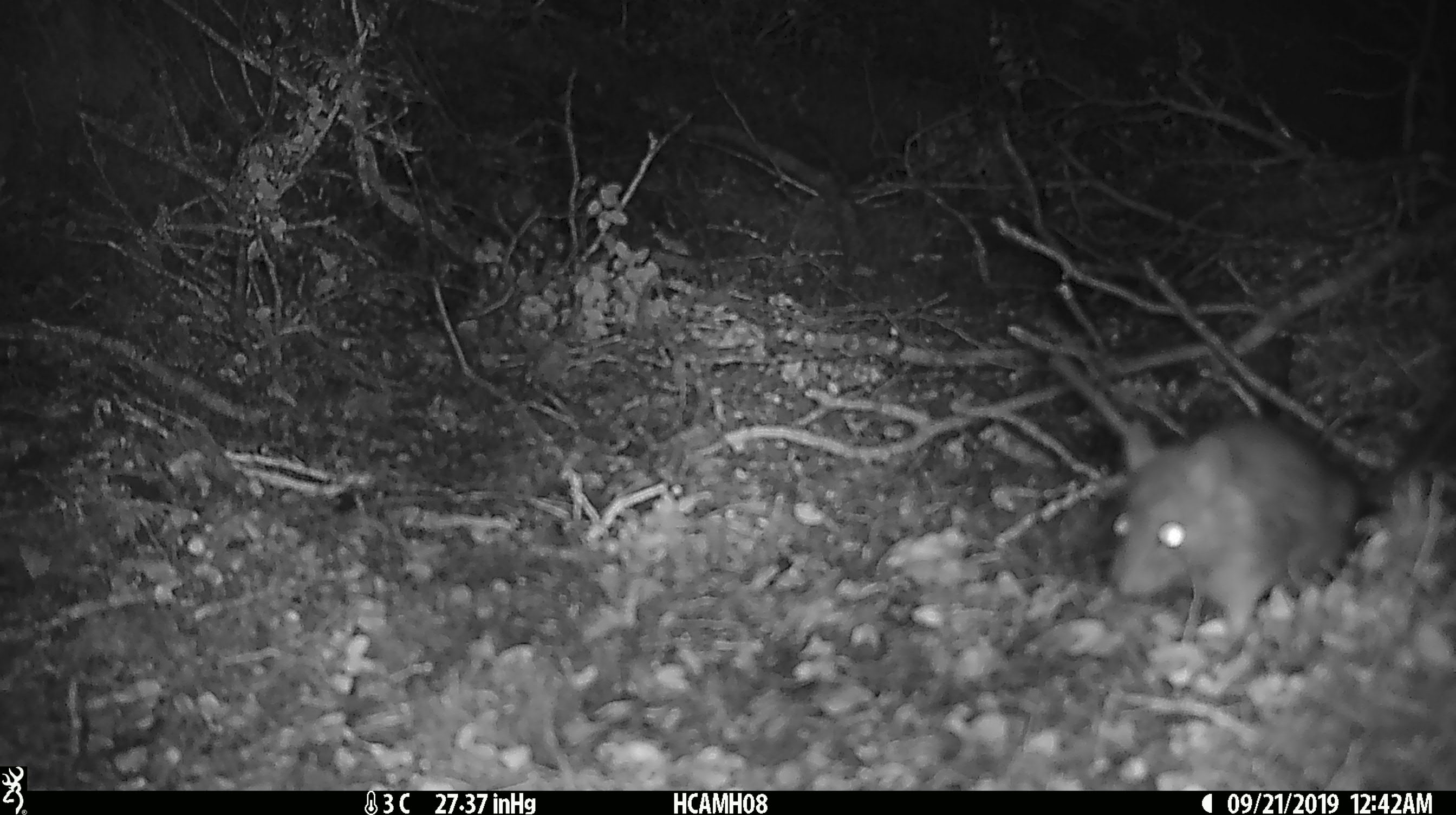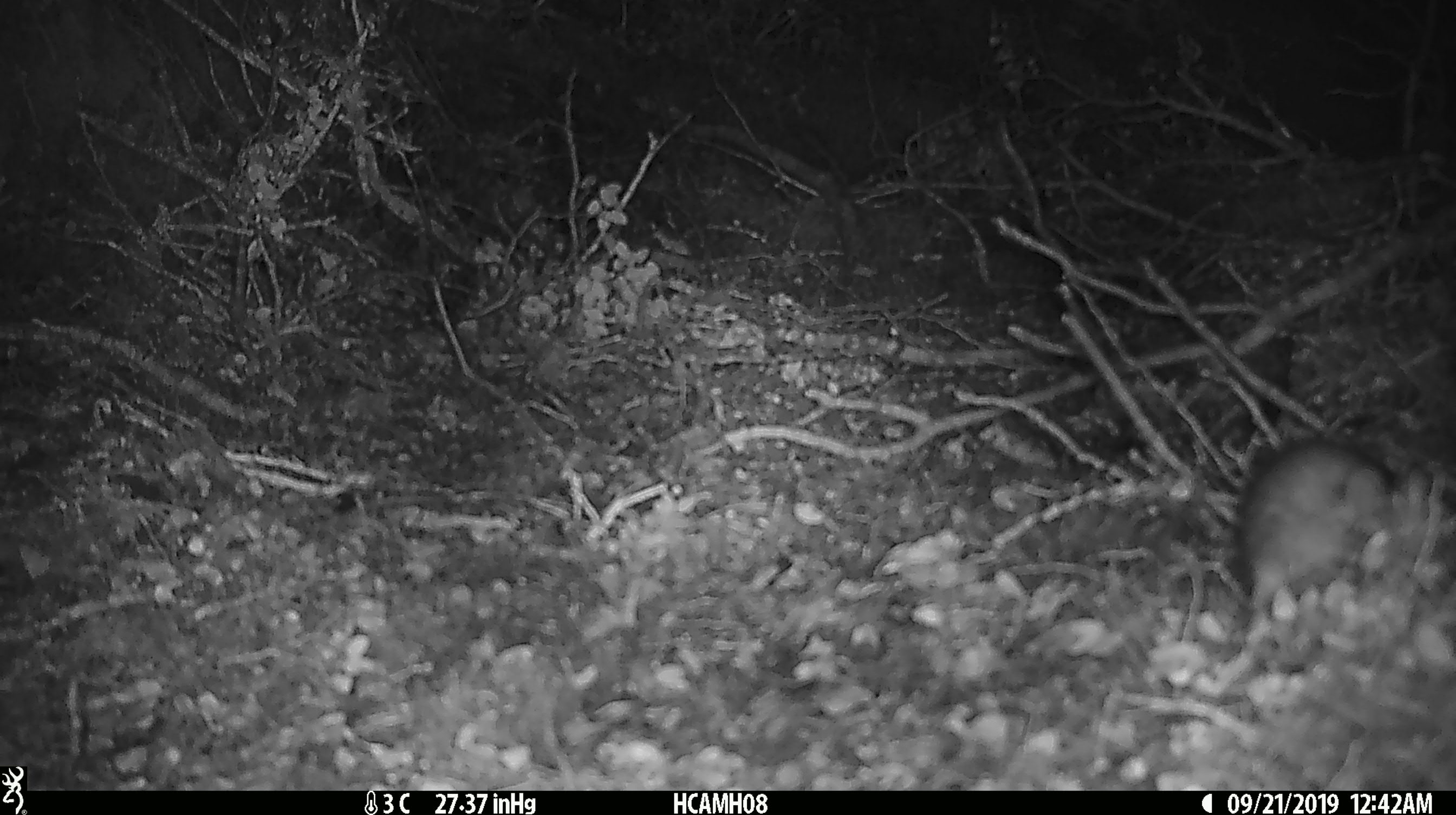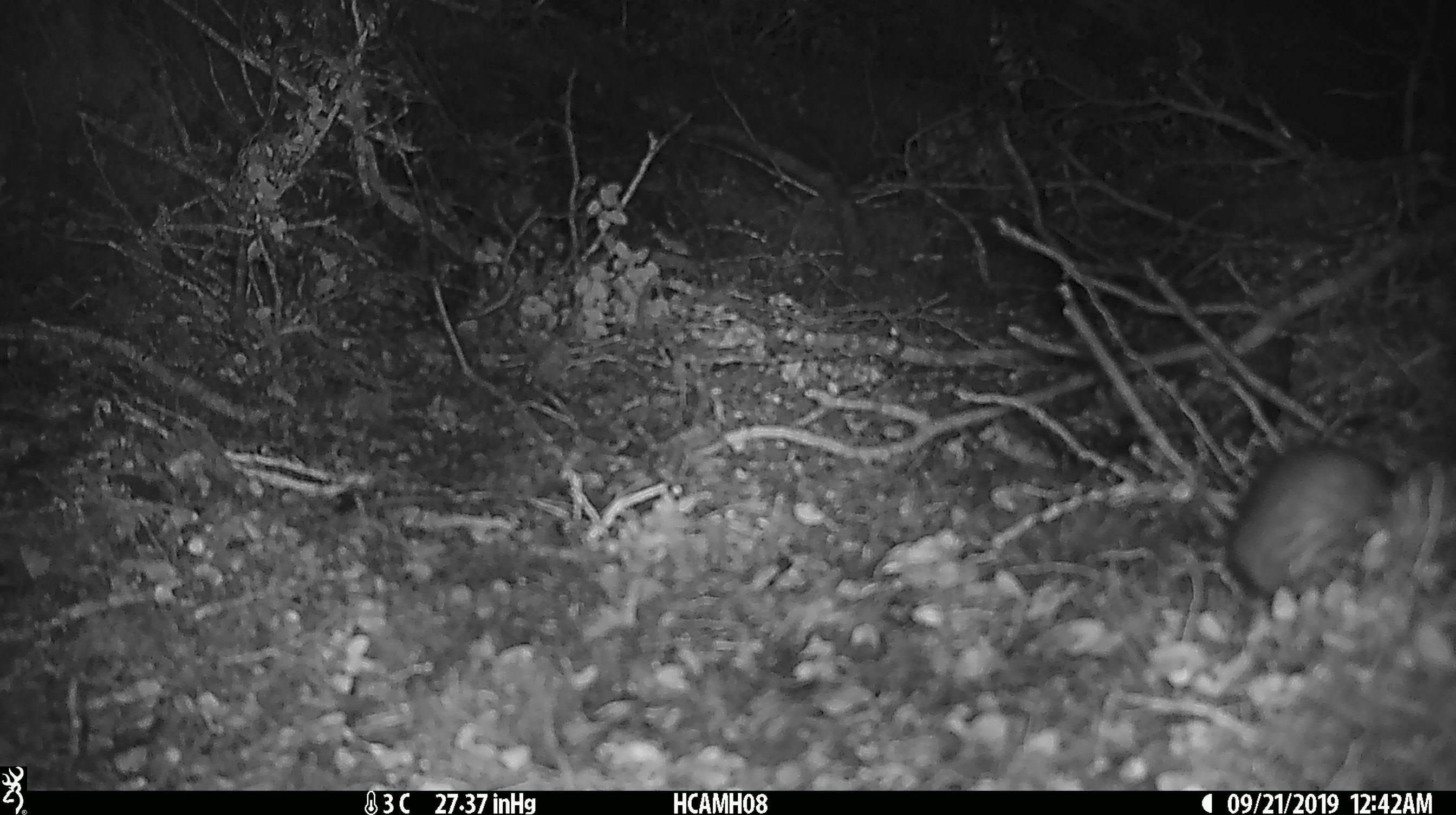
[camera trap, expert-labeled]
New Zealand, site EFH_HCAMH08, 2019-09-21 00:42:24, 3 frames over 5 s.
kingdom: Animalia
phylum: Chordata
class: Mammalia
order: Rodentia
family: Muridae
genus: Rattus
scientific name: Rattus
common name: rat